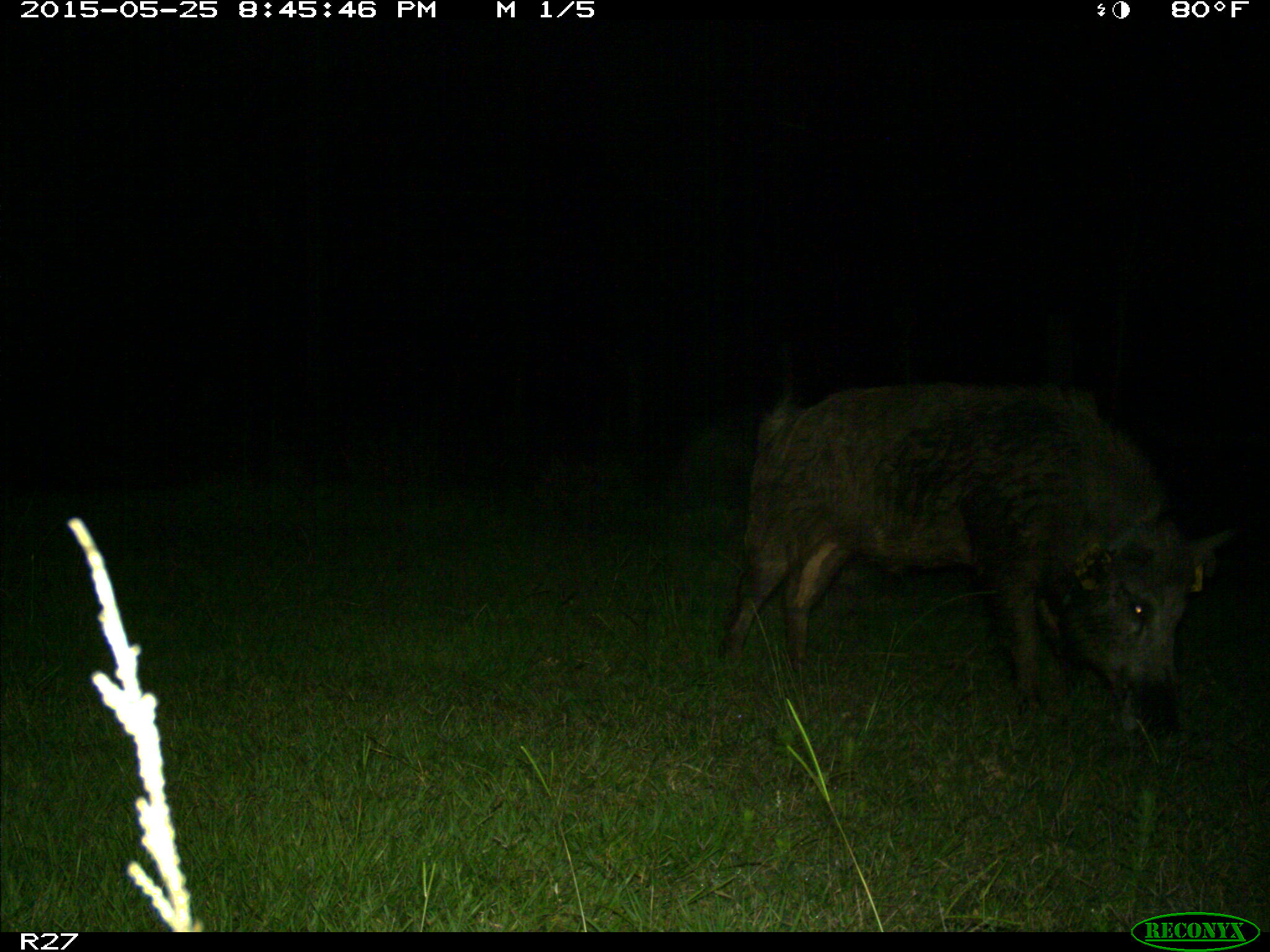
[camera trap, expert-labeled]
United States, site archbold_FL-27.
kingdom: Animalia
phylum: Chordata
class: Mammalia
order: Artiodactyla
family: Suidae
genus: Sus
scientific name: Sus scrofa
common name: wild boar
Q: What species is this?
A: Sus scrofa (wild boar).